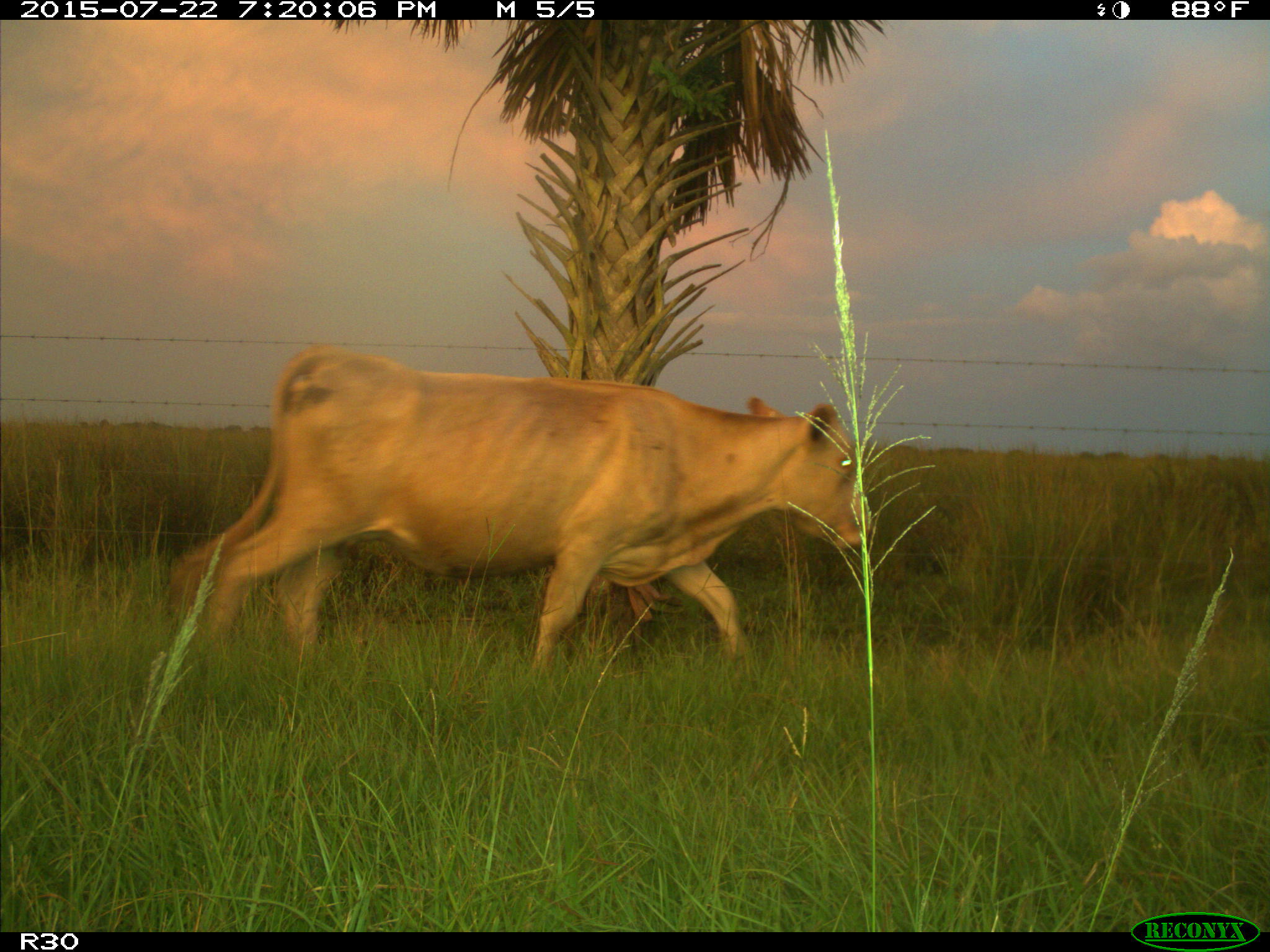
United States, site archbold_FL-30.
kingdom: Animalia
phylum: Chordata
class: Mammalia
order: Artiodactyla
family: Bovidae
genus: Bos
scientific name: Bos taurus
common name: domestic cow